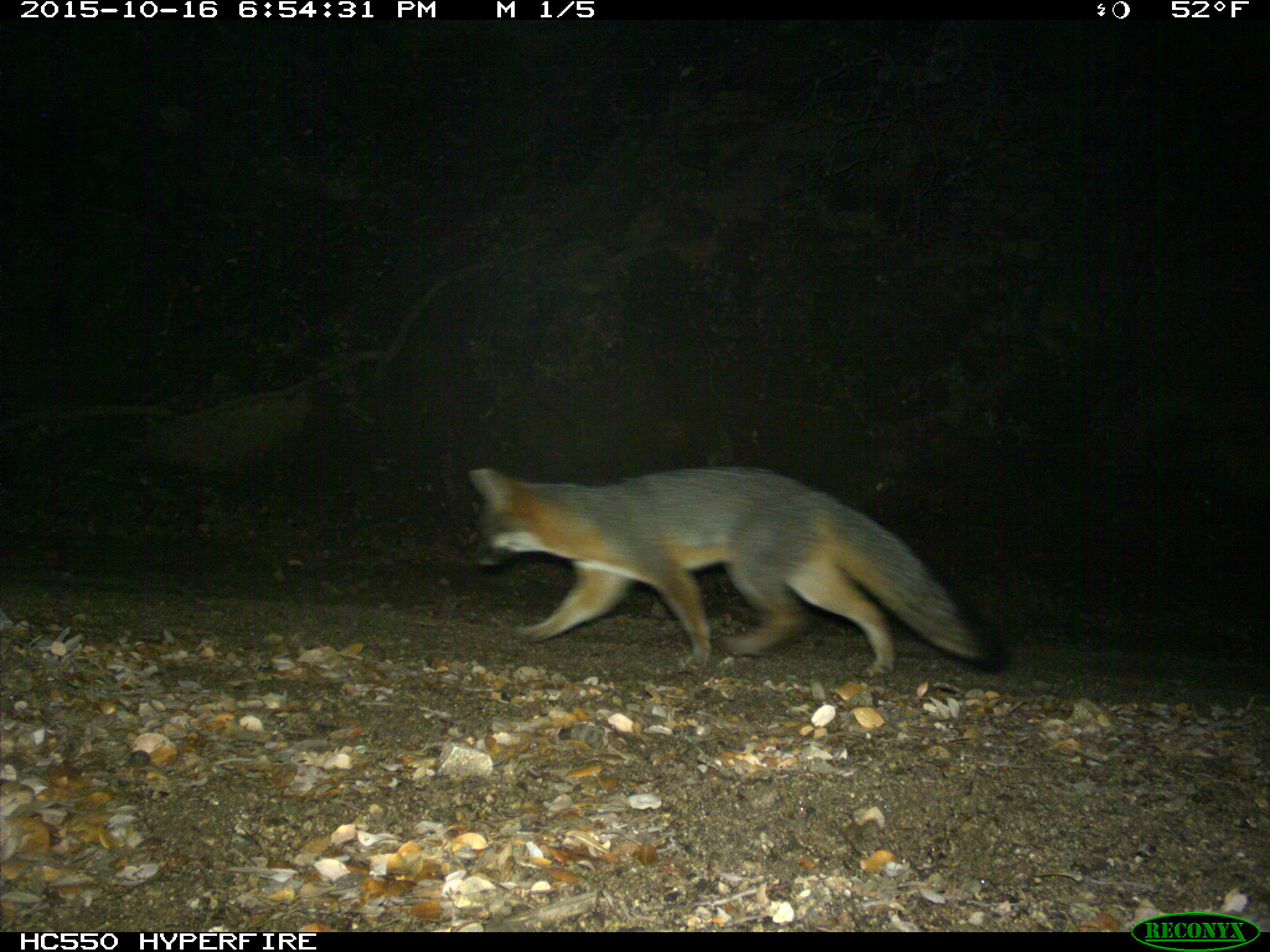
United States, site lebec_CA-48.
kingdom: Animalia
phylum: Chordata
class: Mammalia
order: Carnivora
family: Canidae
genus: Urocyon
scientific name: Urocyon cinereoargenteus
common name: gray fox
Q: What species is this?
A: Urocyon cinereoargenteus (gray fox).